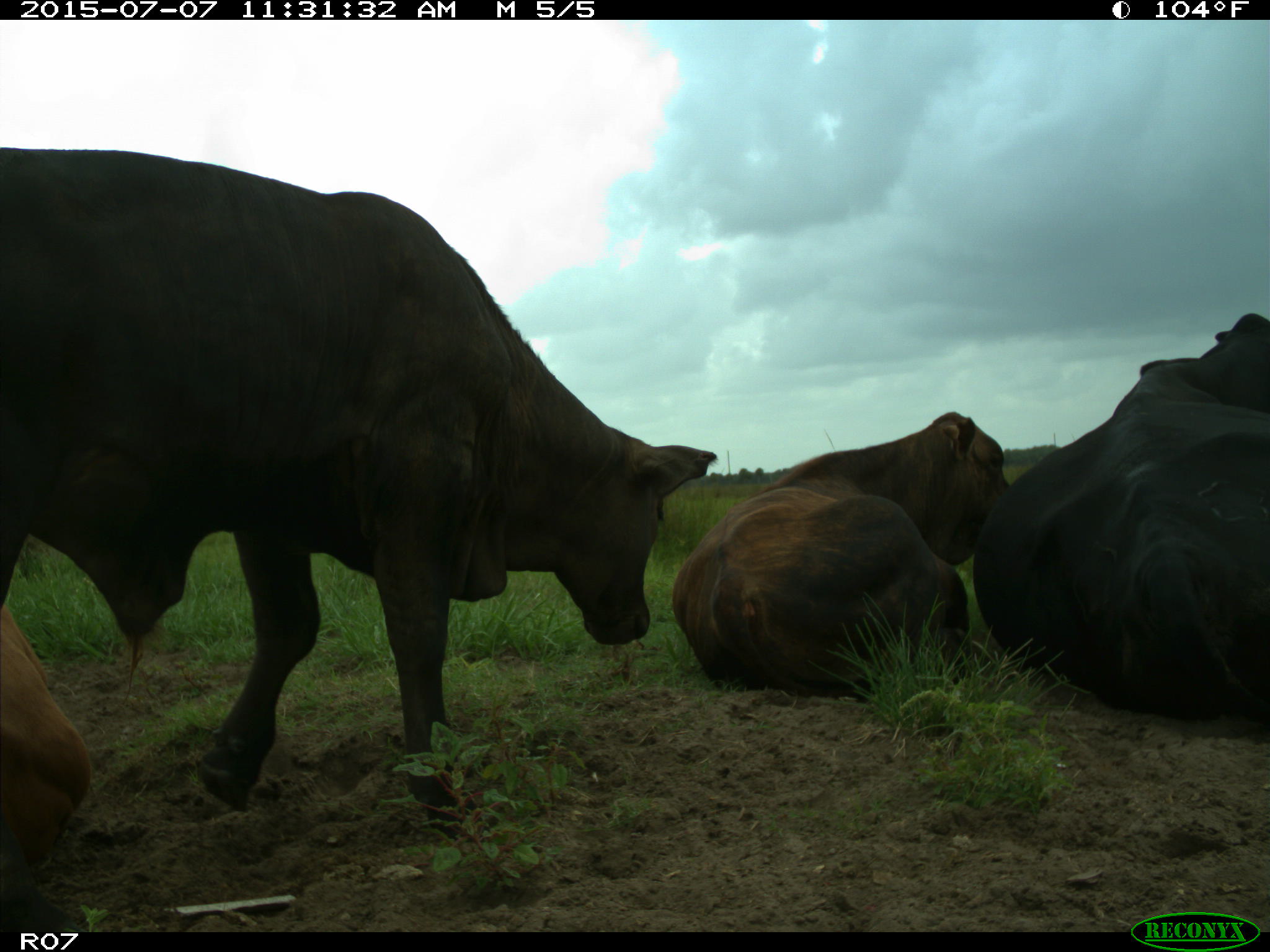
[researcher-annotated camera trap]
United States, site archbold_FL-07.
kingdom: Animalia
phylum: Chordata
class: Mammalia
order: Artiodactyla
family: Bovidae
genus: Bos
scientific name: Bos taurus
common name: domestic cow